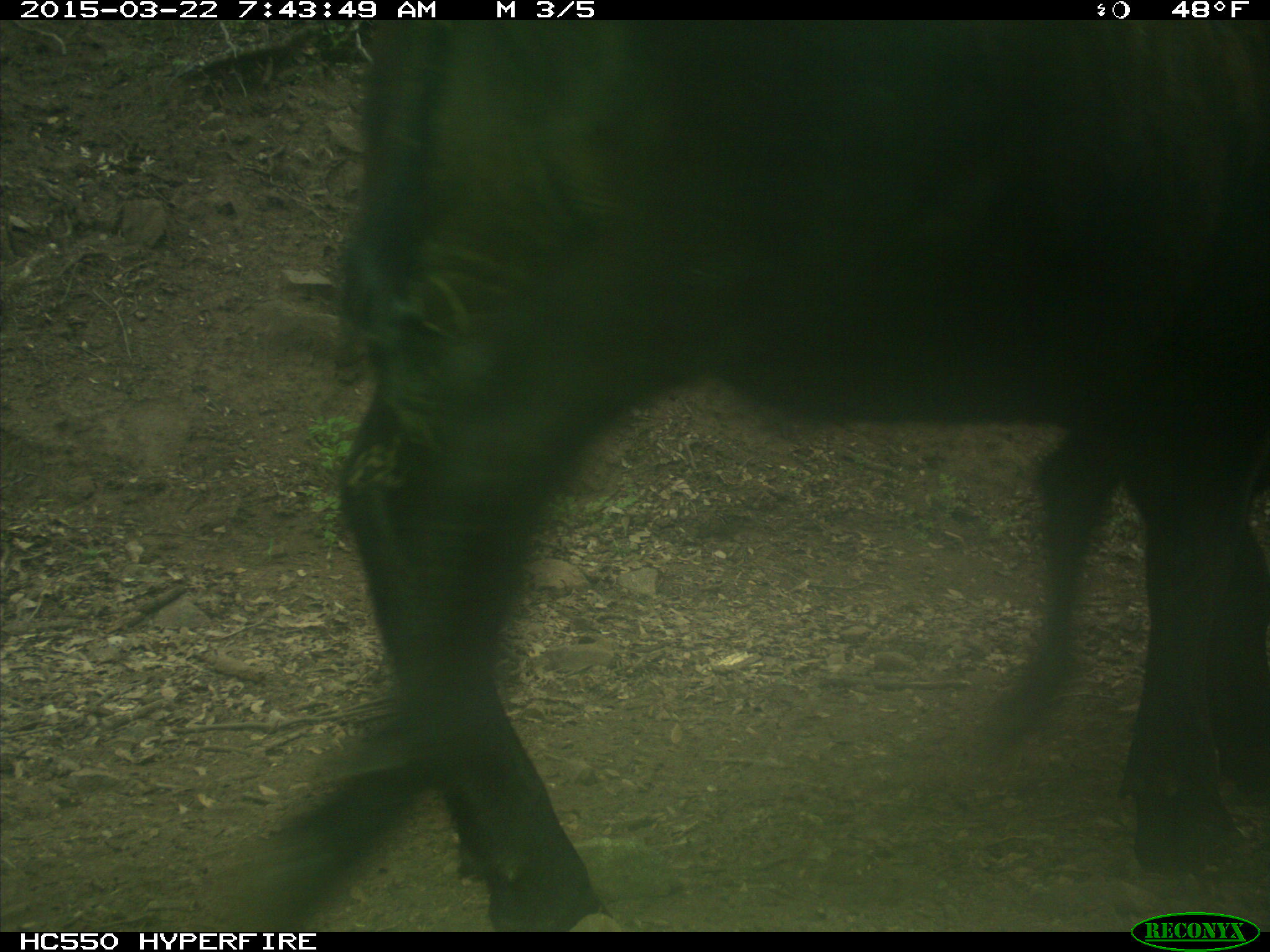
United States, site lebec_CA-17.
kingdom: Animalia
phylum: Chordata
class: Mammalia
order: Artiodactyla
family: Bovidae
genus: Bos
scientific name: Bos taurus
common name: domestic cow